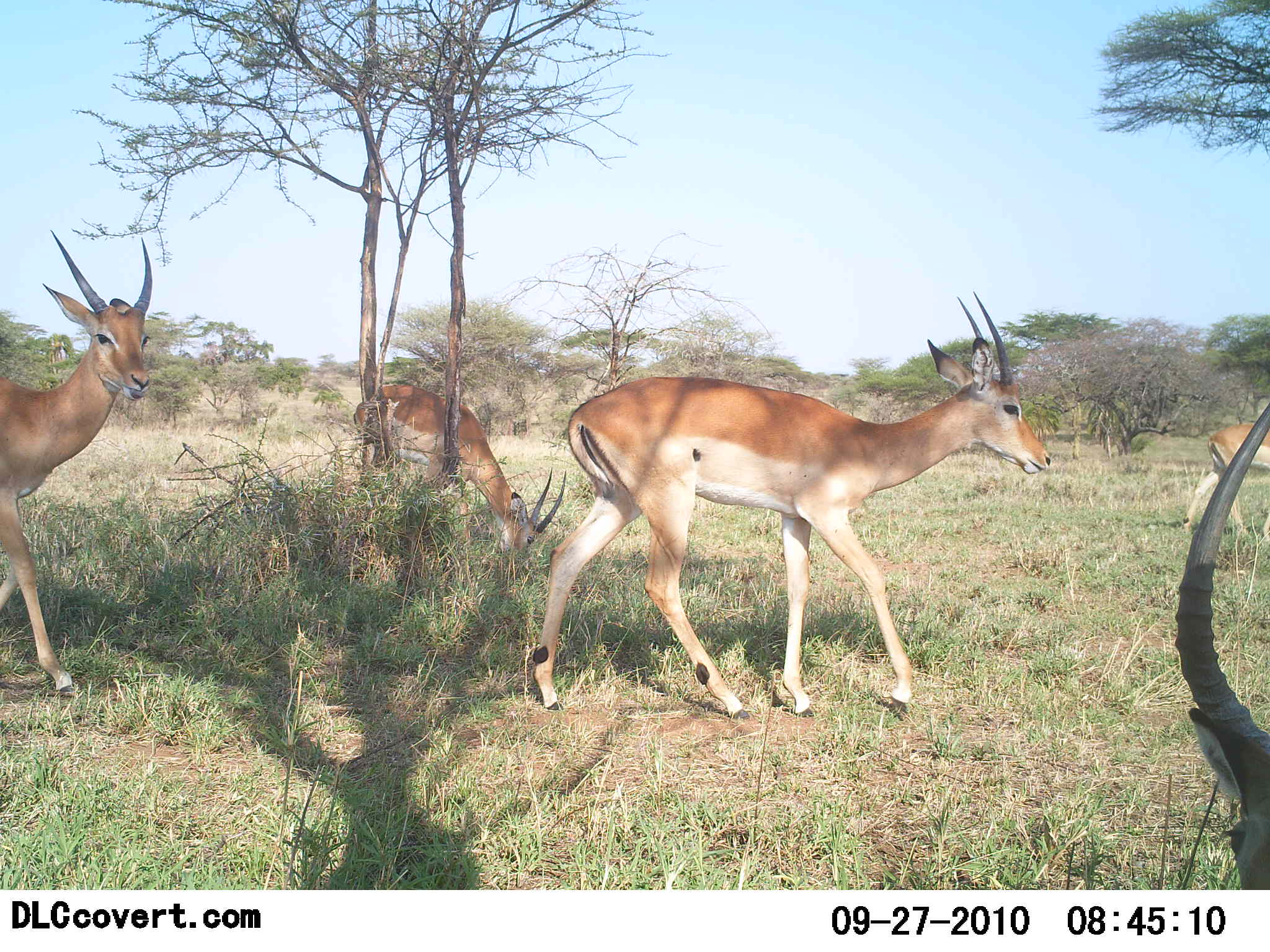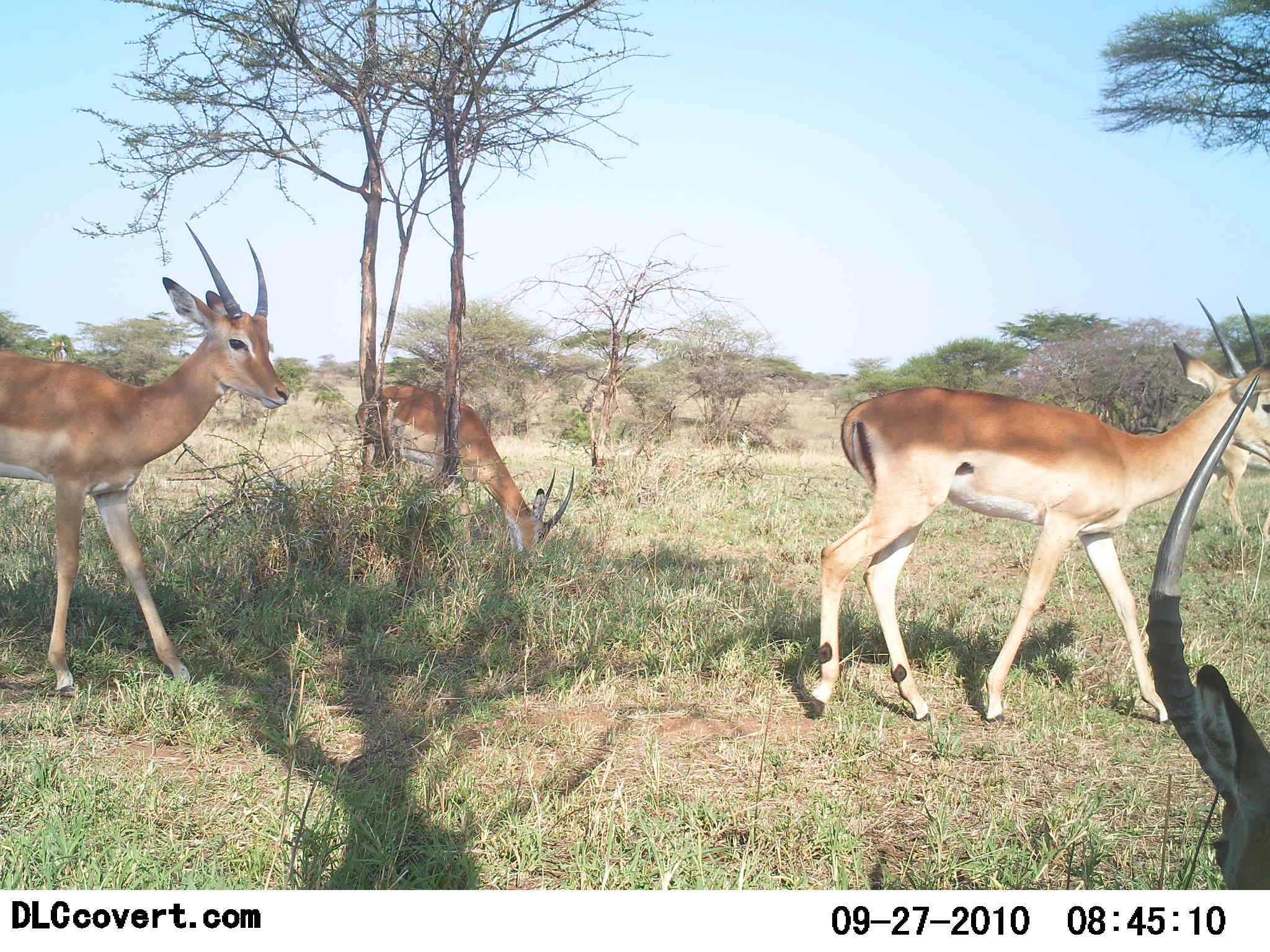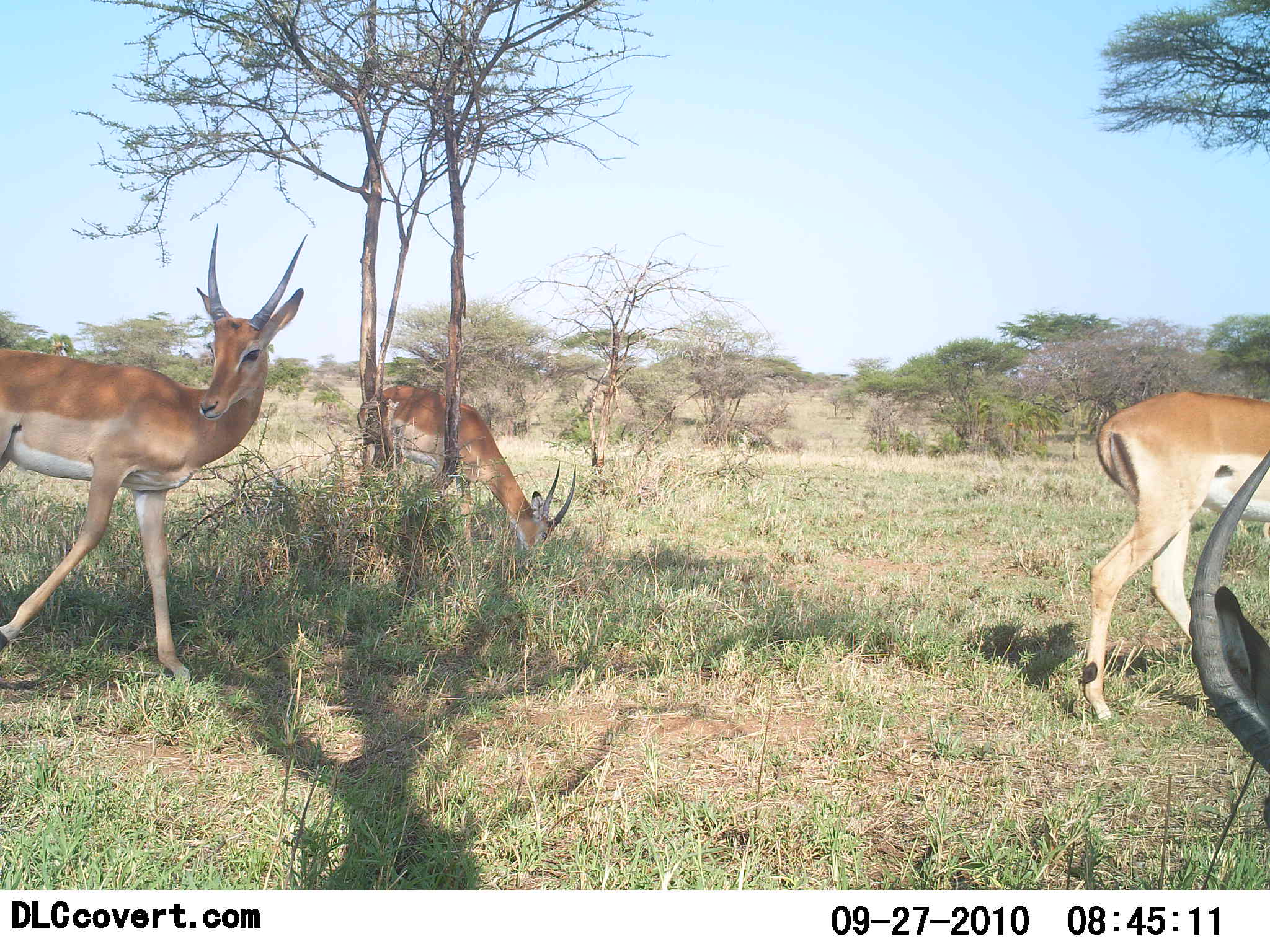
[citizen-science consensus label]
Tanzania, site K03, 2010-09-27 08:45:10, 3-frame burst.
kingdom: Animalia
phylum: Chordata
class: Mammalia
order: Artiodactyla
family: Bovidae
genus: Nanger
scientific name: Nanger granti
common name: grant's gazelle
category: gazellegrants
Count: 4.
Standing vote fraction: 47%.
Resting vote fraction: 12%.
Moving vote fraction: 82%.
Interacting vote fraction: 0%.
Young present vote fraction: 0%.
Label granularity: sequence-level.